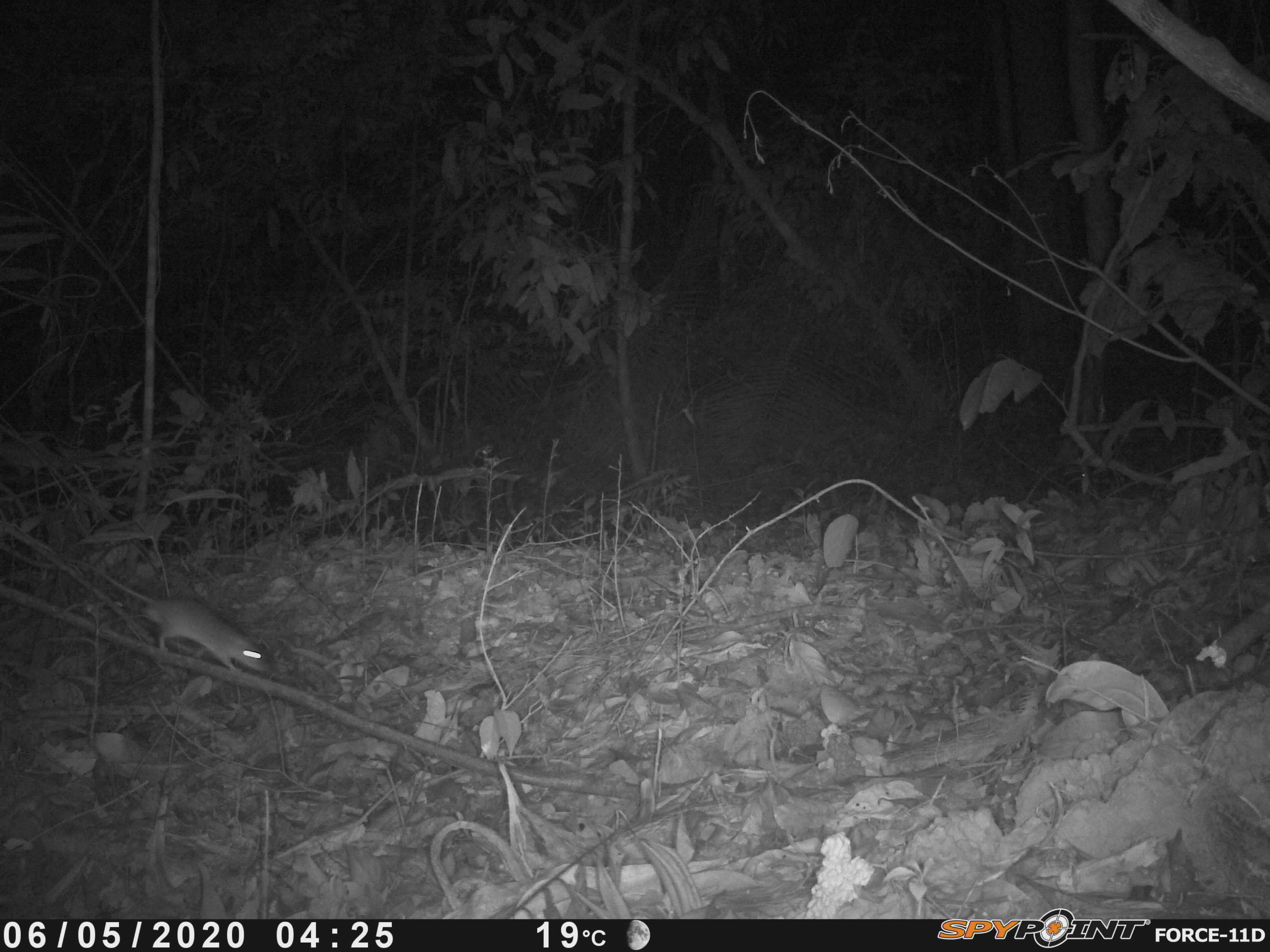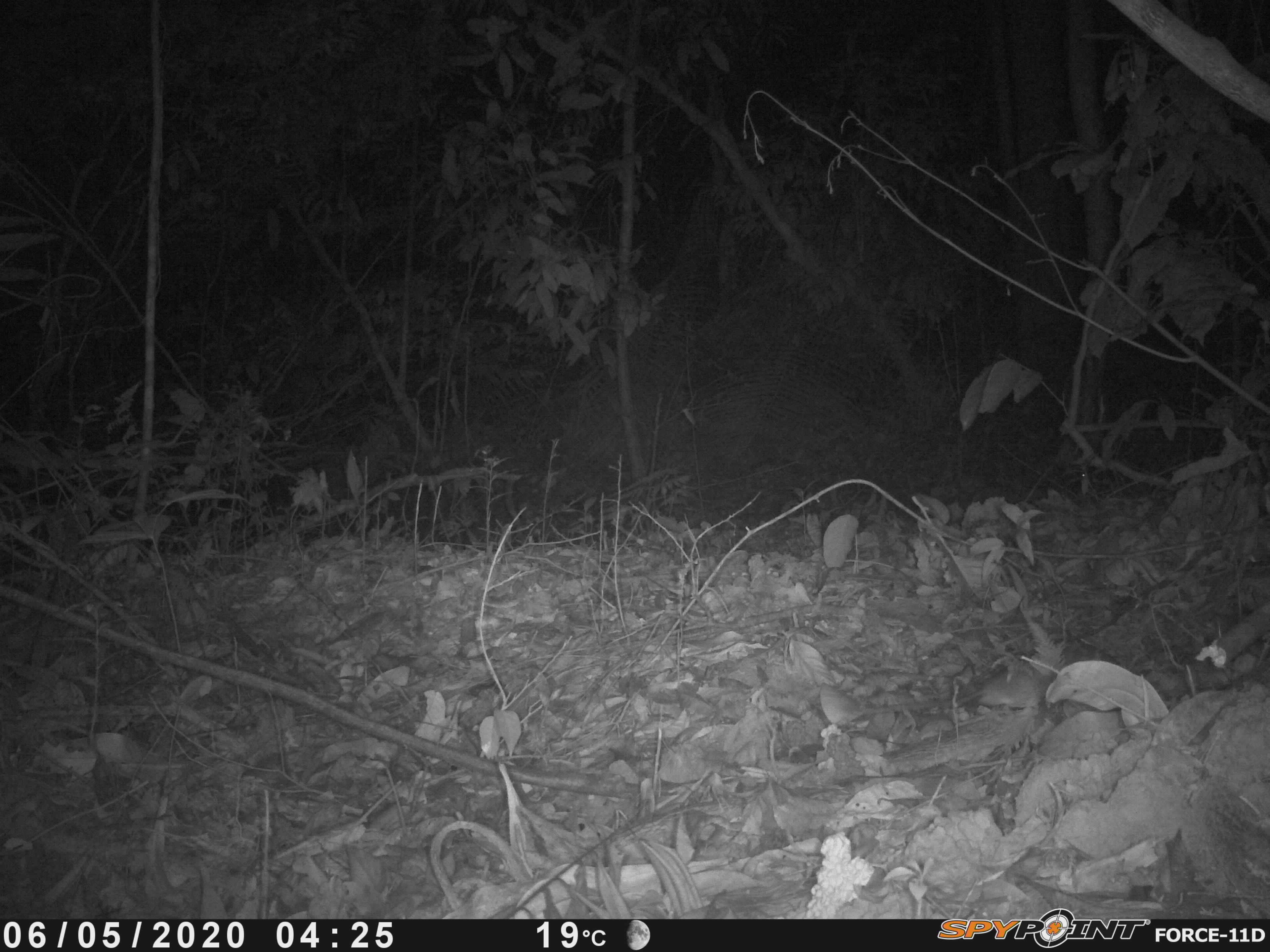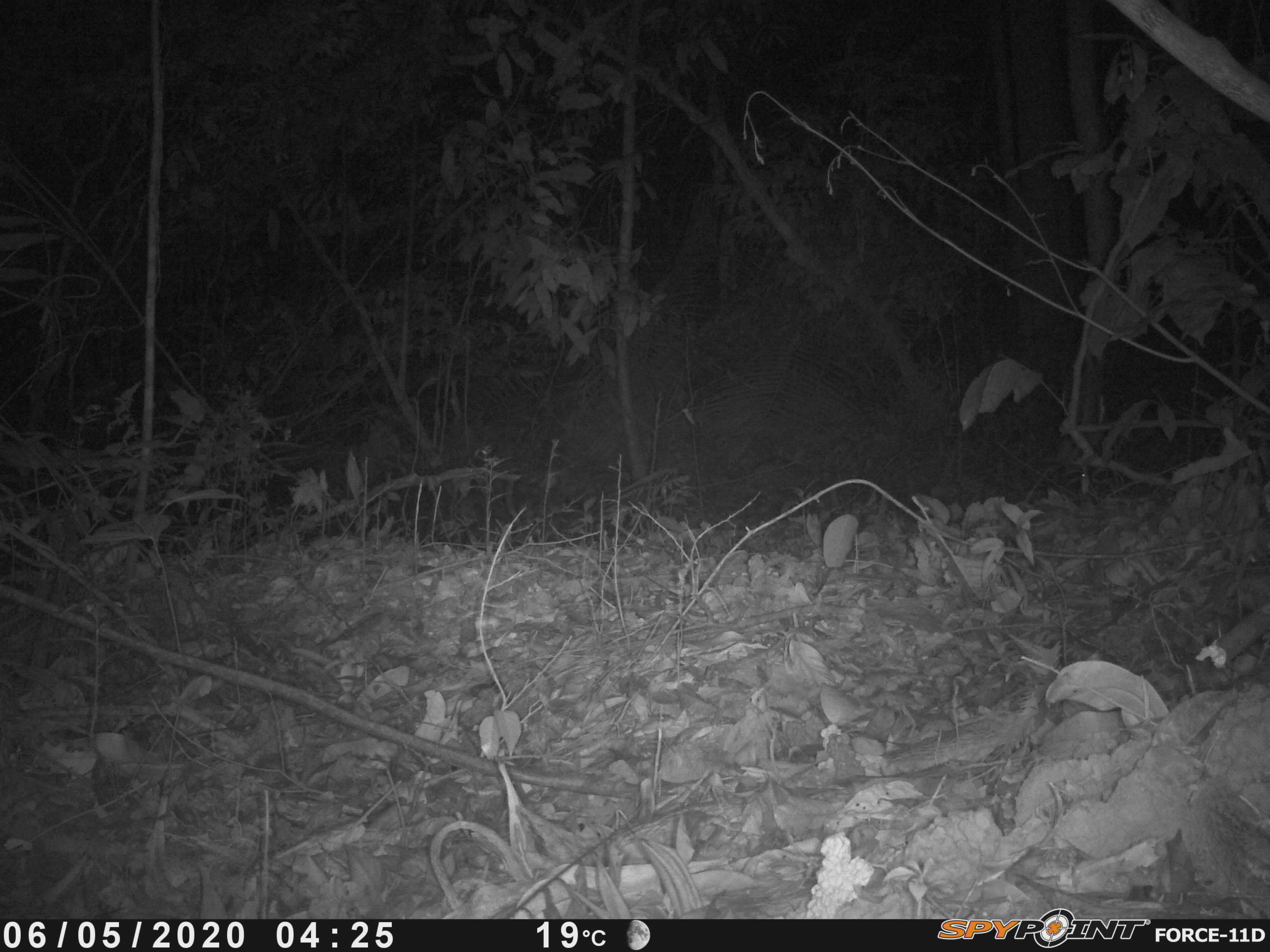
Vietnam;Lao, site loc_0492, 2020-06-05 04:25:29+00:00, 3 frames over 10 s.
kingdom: Animalia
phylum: Chordata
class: Mammalia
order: Rodentia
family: Muridae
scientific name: Muridae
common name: old-world mice and rats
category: unidentified murid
Unidentified murid (old-world mice and rats) (Muridae). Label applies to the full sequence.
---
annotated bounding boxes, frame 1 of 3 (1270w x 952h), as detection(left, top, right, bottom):
unidentified murid: detection(69, 557, 273, 674)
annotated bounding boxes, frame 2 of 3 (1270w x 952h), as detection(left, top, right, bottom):
unidentified murid: detection(848, 648, 1085, 716)